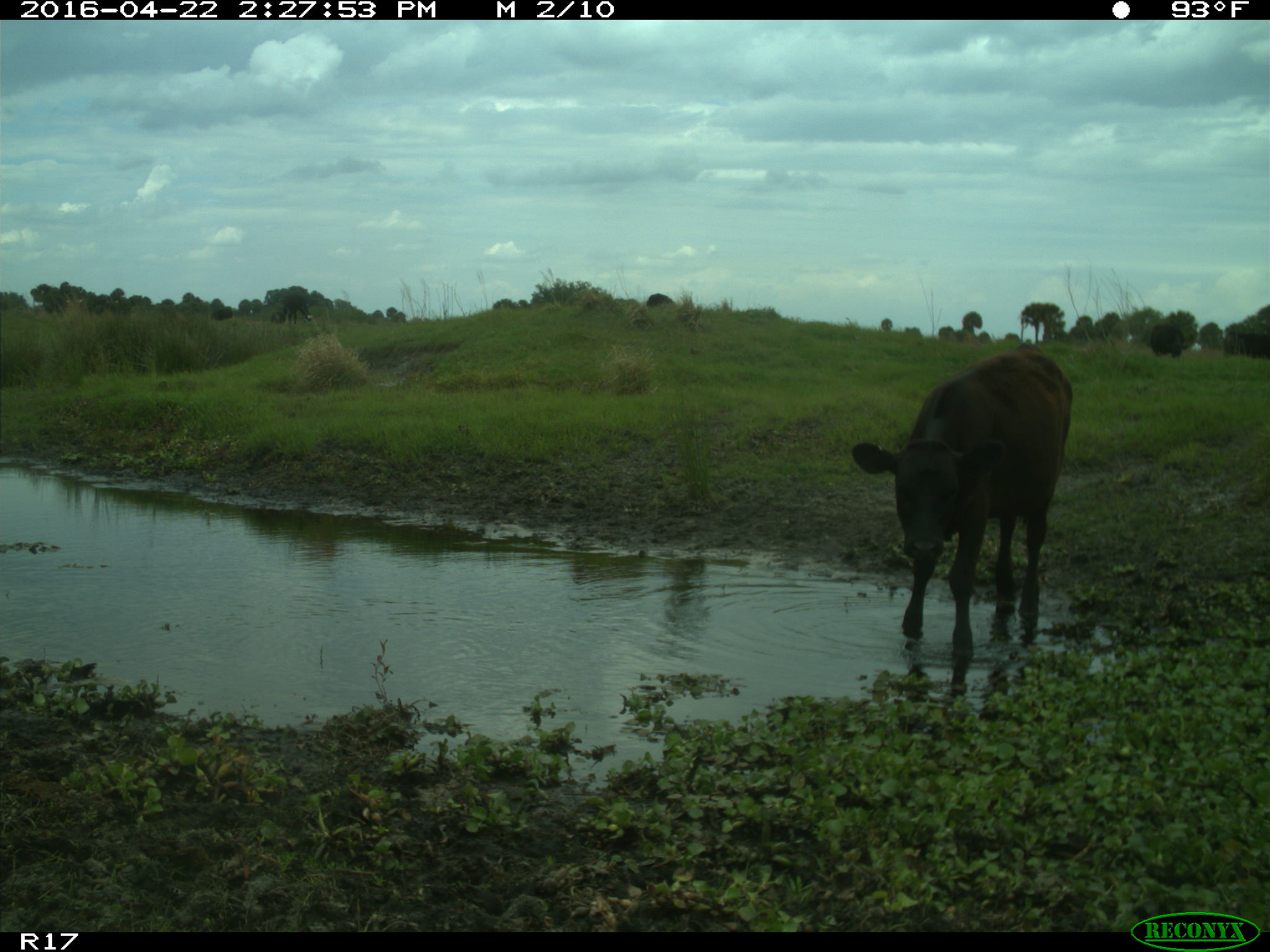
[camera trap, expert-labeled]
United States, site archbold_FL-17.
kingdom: Animalia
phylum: Chordata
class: Mammalia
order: Artiodactyla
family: Bovidae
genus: Bos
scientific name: Bos taurus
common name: domestic cow